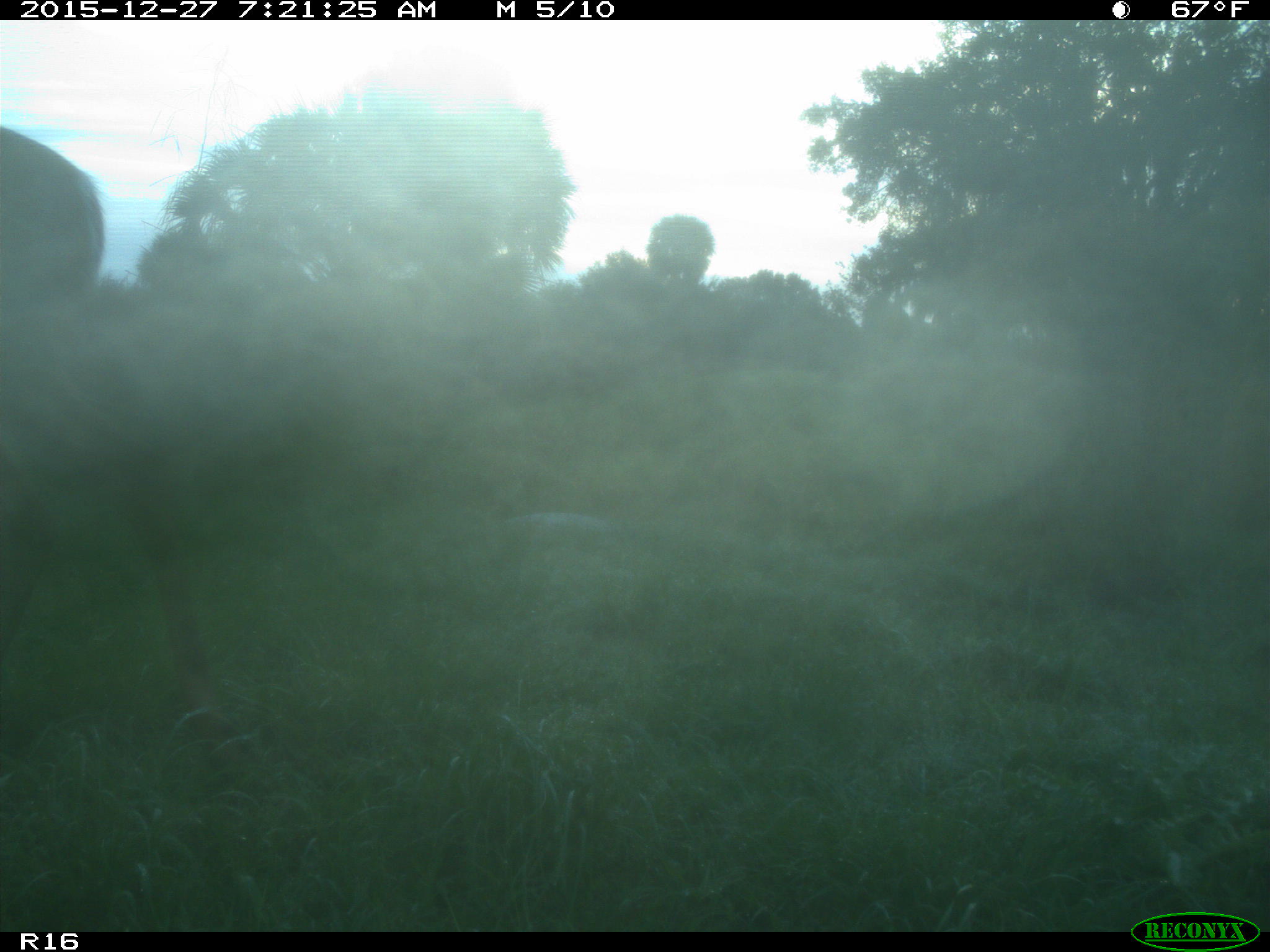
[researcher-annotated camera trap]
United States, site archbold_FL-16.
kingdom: Animalia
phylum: Chordata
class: Mammalia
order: Artiodactyla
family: Cervidae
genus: Odocoileus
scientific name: Odocoileus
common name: deer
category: unidentified deer